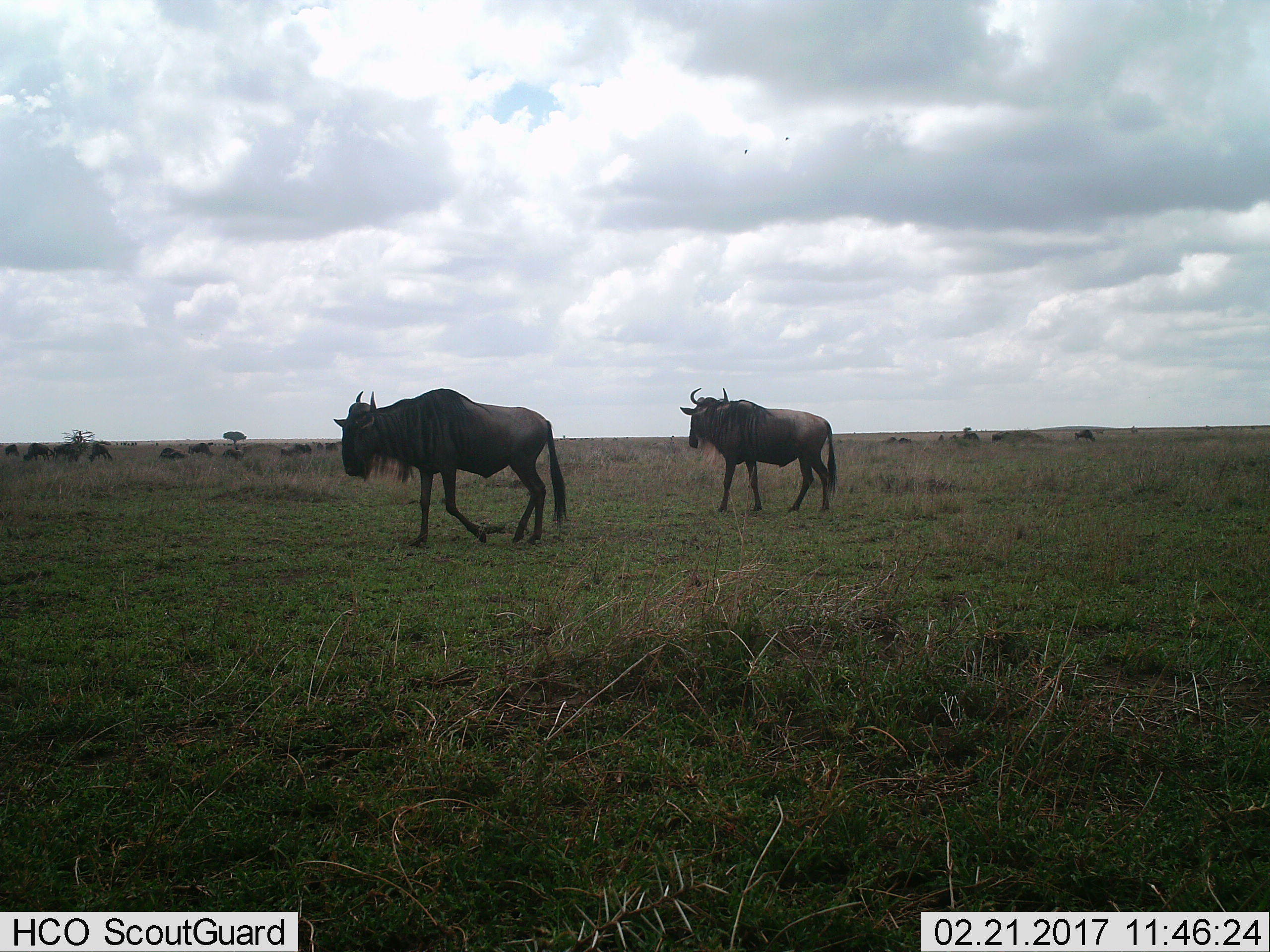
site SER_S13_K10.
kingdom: Animalia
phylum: Chordata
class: Mammalia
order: Artiodactyla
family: Bovidae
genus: Connochaetes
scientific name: Connochaetes taurinus taurinus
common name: blue wildebeest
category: wildebeestblue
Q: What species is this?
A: Wildebeestblue (blue wildebeest) (Connochaetes taurinus taurinus).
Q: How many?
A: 2.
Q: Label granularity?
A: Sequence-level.